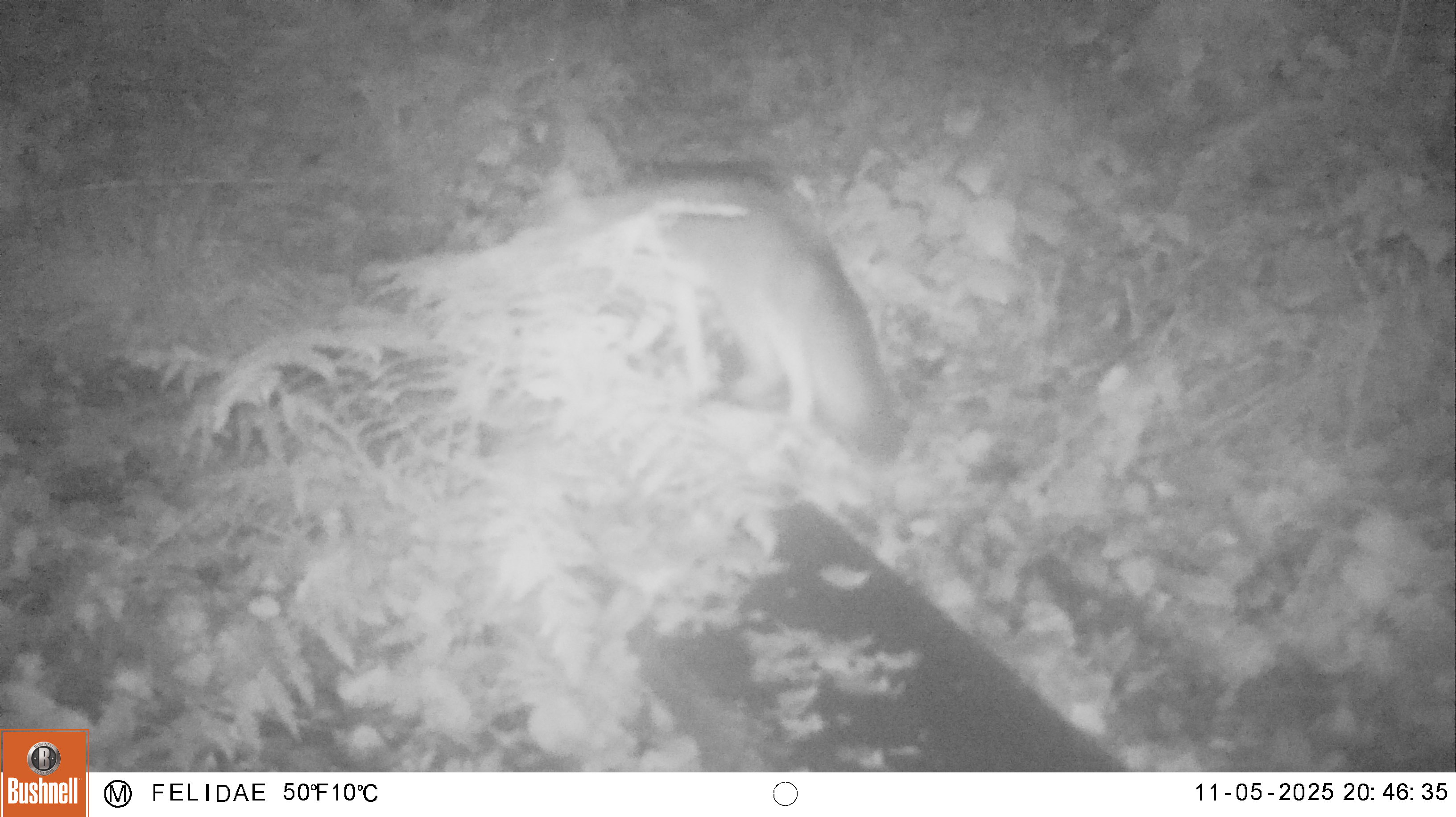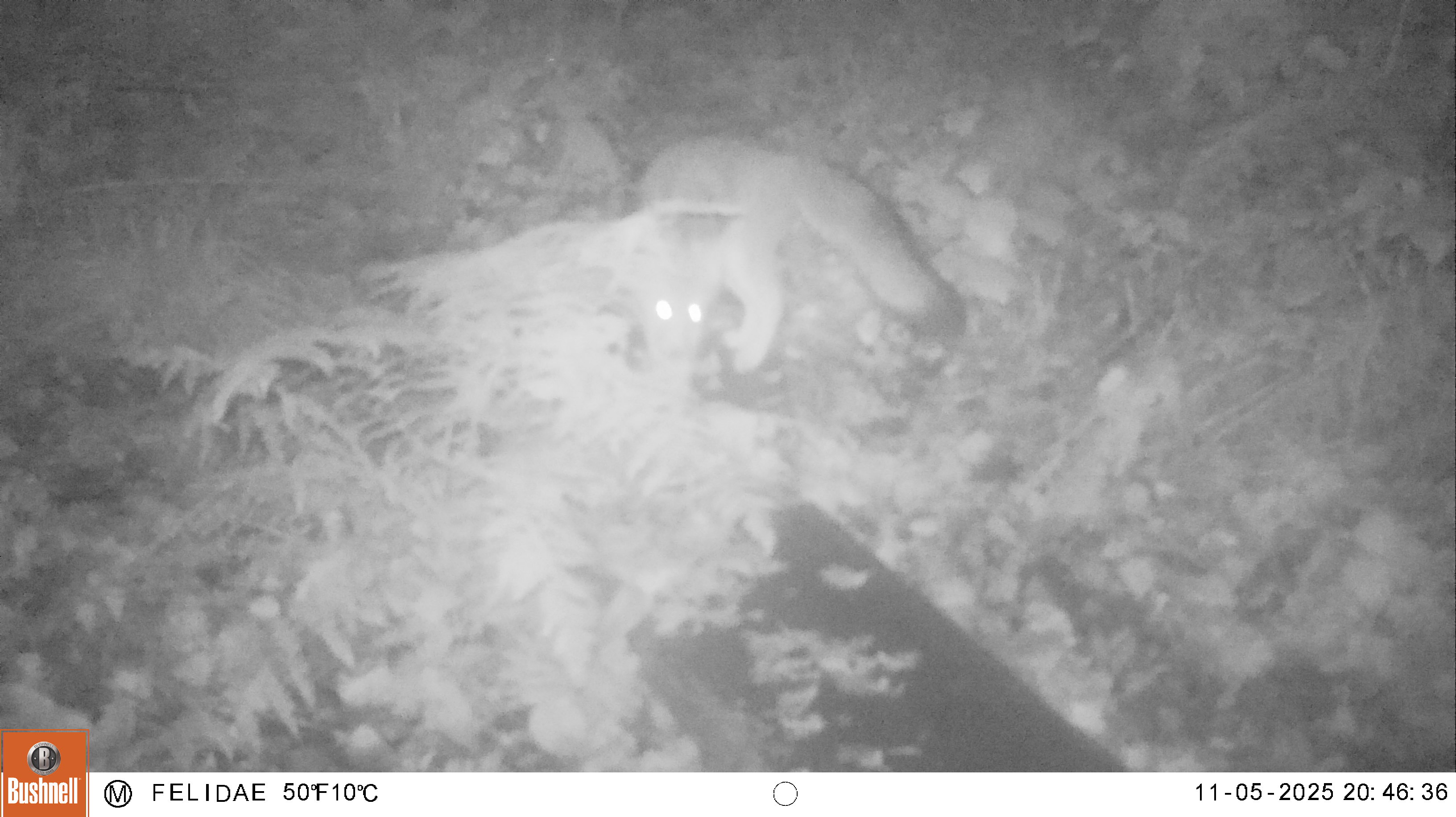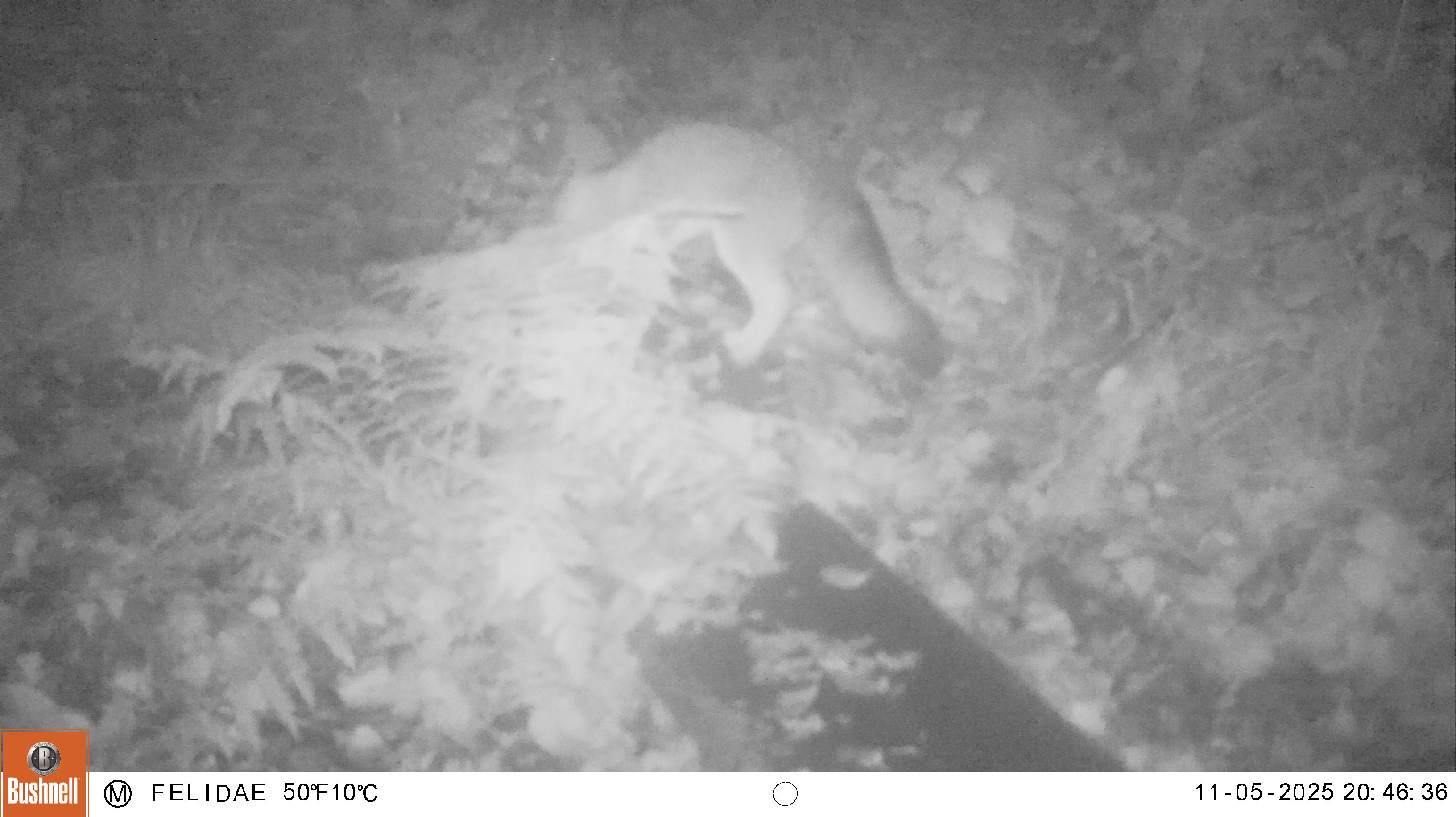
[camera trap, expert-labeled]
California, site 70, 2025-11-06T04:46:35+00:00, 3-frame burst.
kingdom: Animalia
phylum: Chordata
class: Mammalia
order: Carnivora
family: Canidae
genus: Urocyon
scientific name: Urocyon cinereoargenteus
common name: gray fox